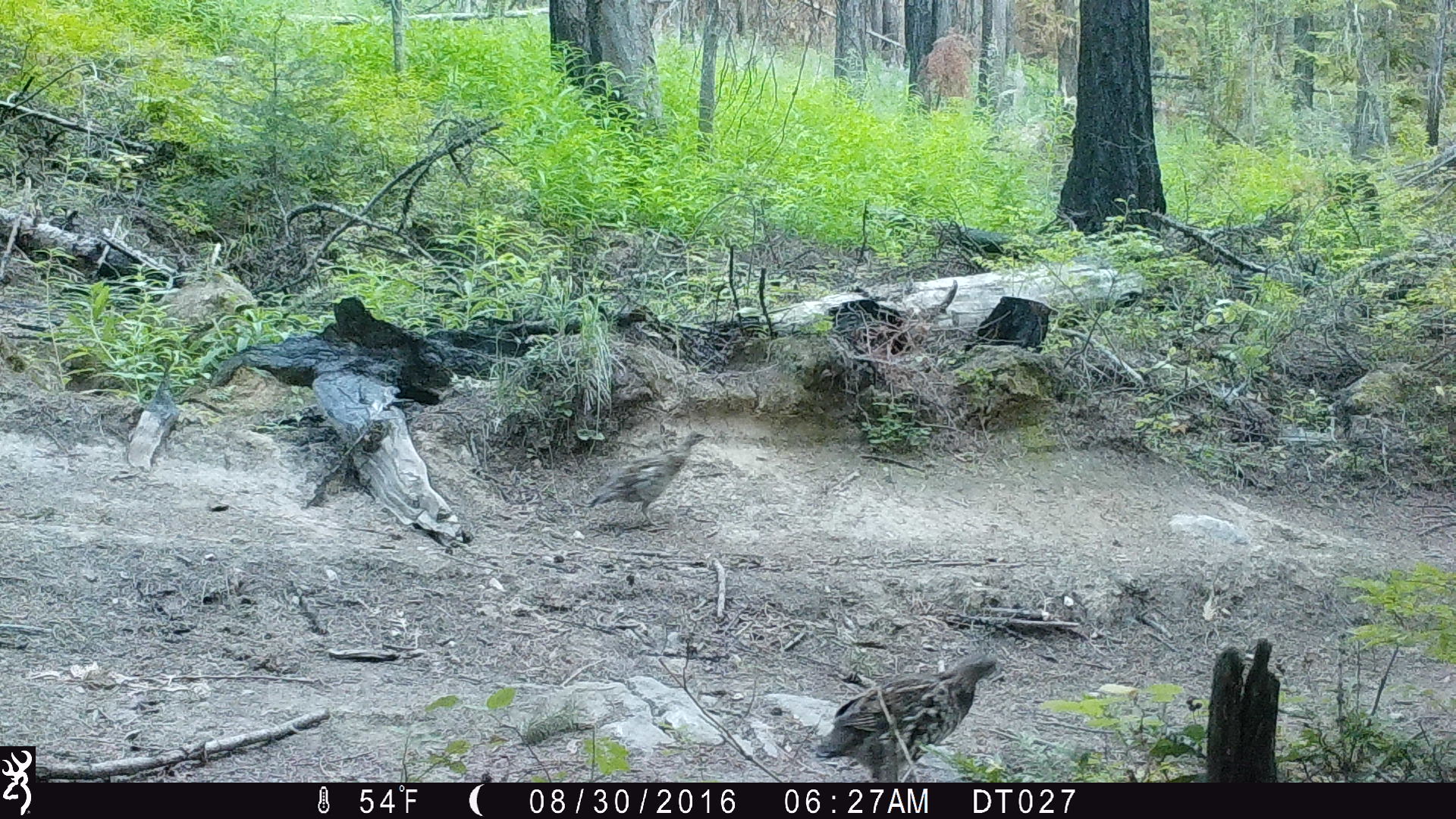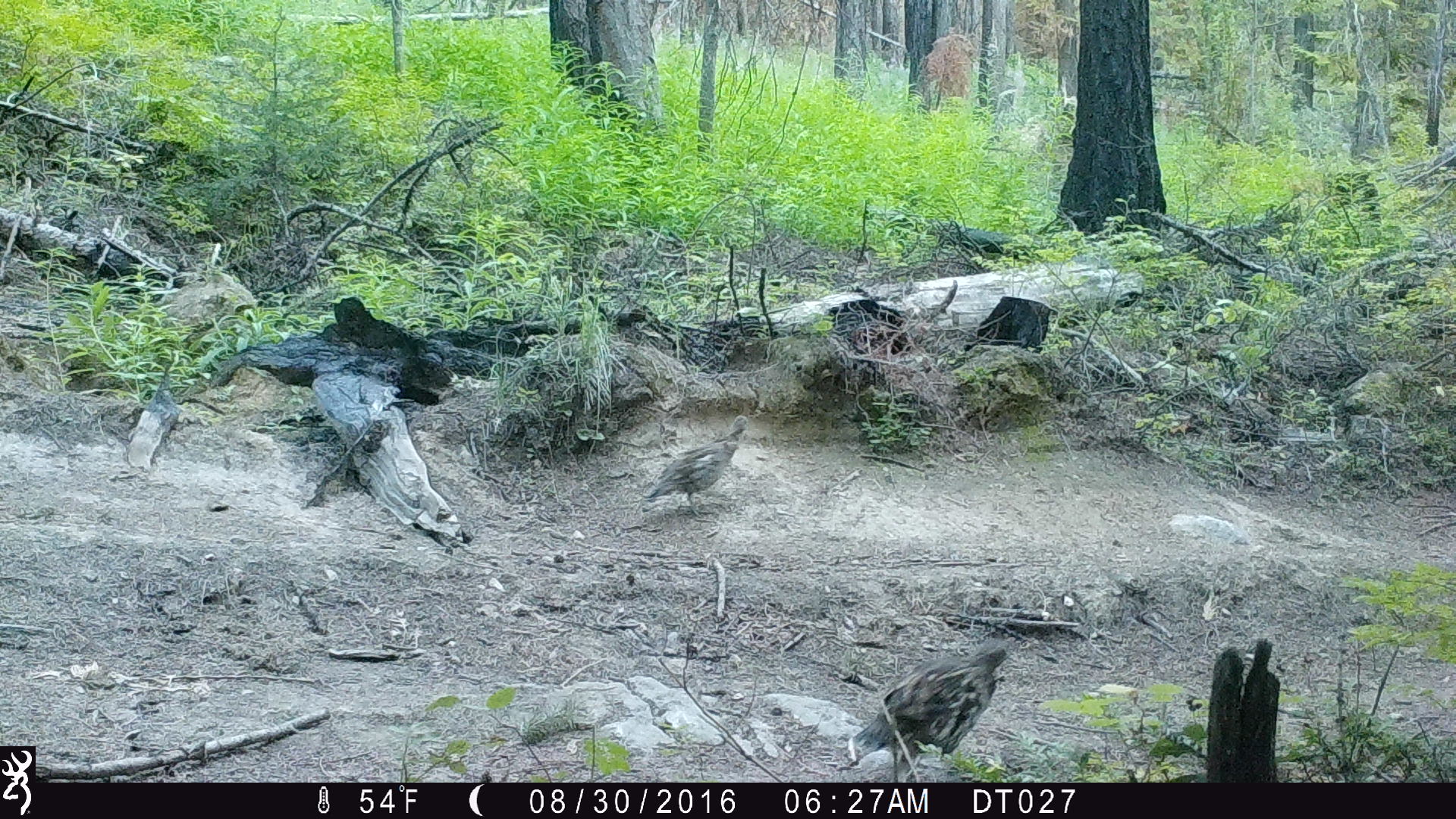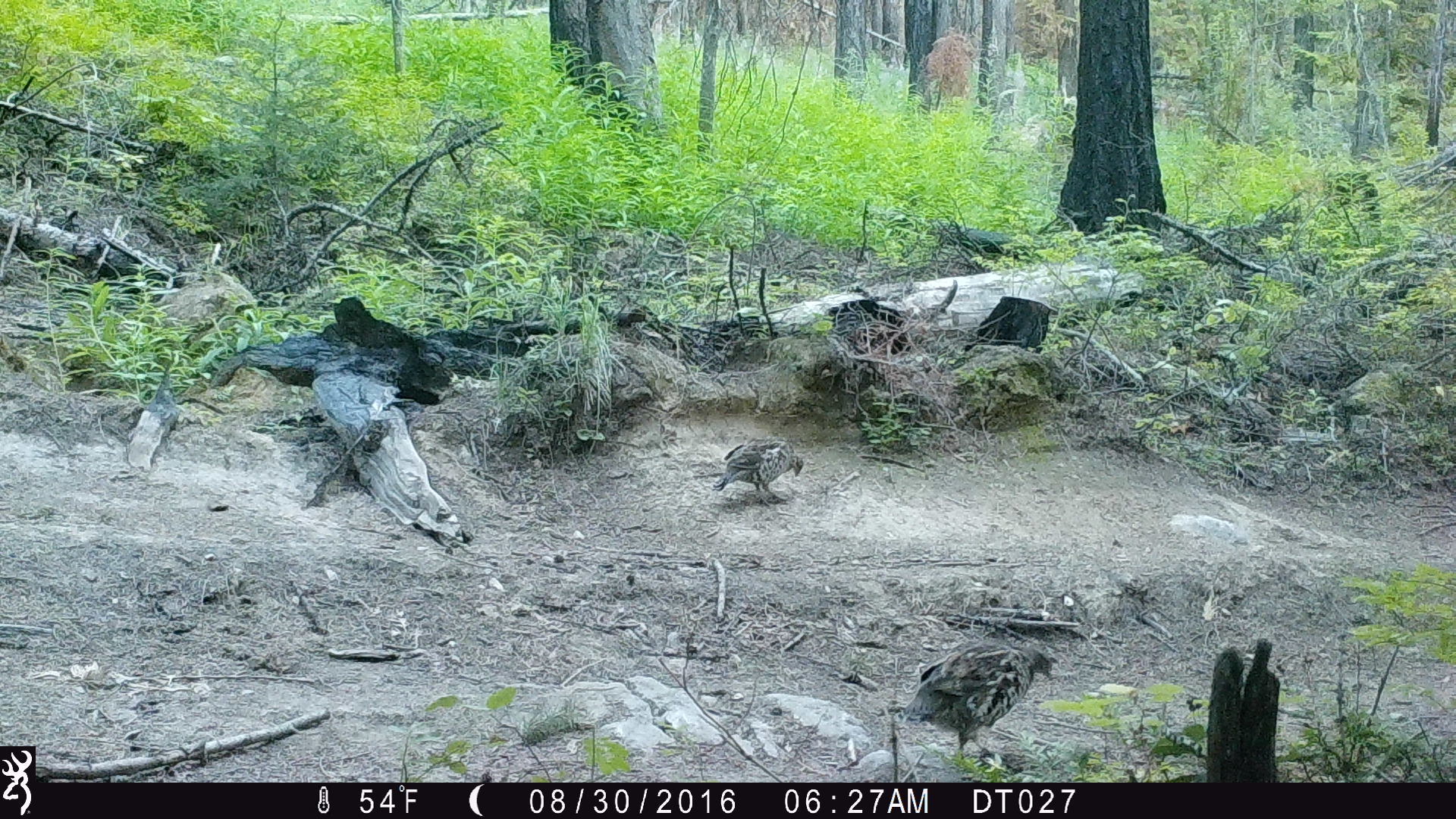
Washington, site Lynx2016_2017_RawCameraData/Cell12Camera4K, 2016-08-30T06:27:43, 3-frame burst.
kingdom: Animalia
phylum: Chordata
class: Aves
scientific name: Aves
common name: birds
Aves (birds). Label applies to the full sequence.